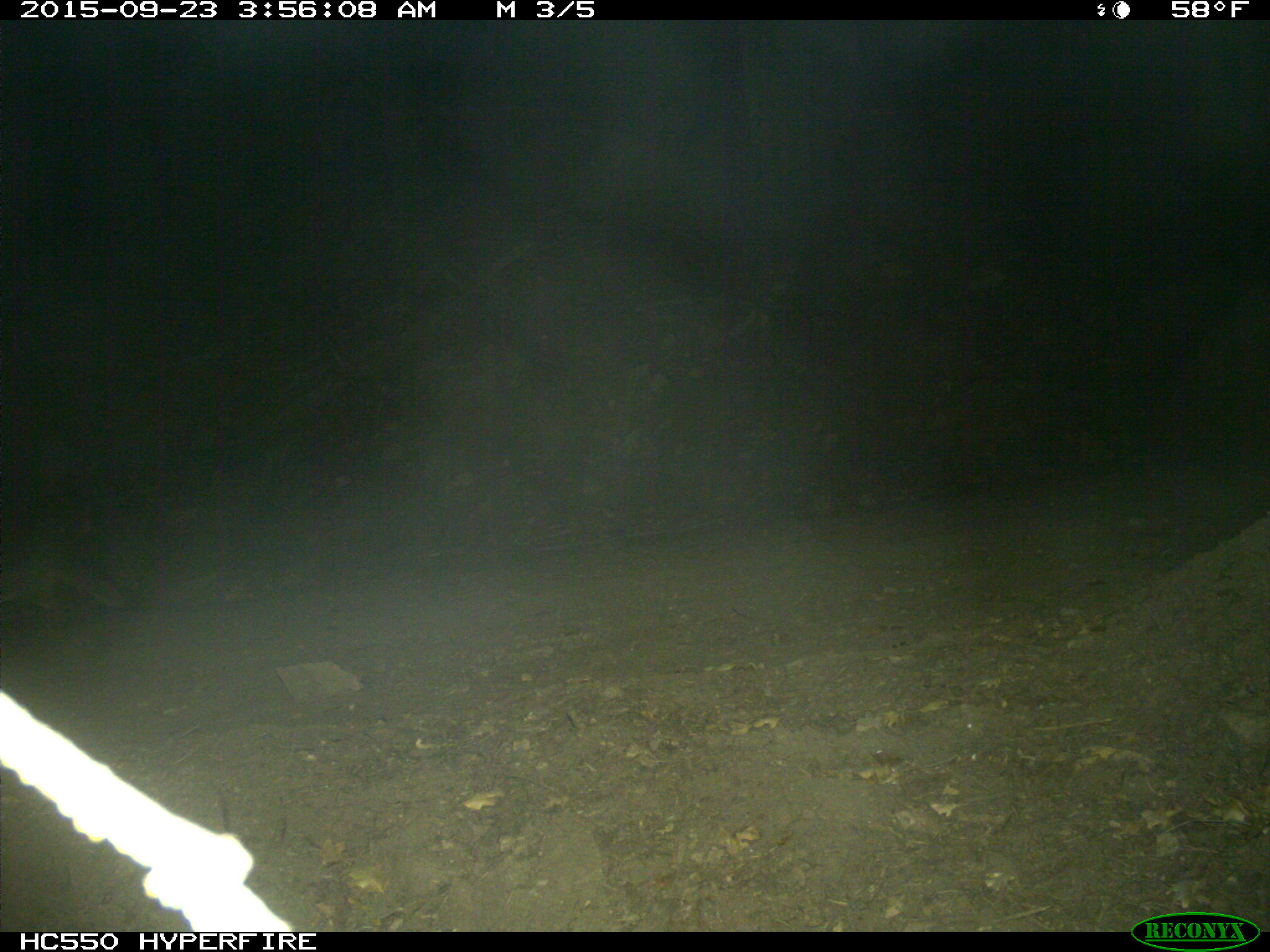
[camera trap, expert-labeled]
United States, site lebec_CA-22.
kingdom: Animalia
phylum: Chordata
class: Mammalia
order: Carnivora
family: Canidae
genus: Urocyon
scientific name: Urocyon cinereoargenteus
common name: gray fox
Urocyon cinereoargenteus (gray fox).